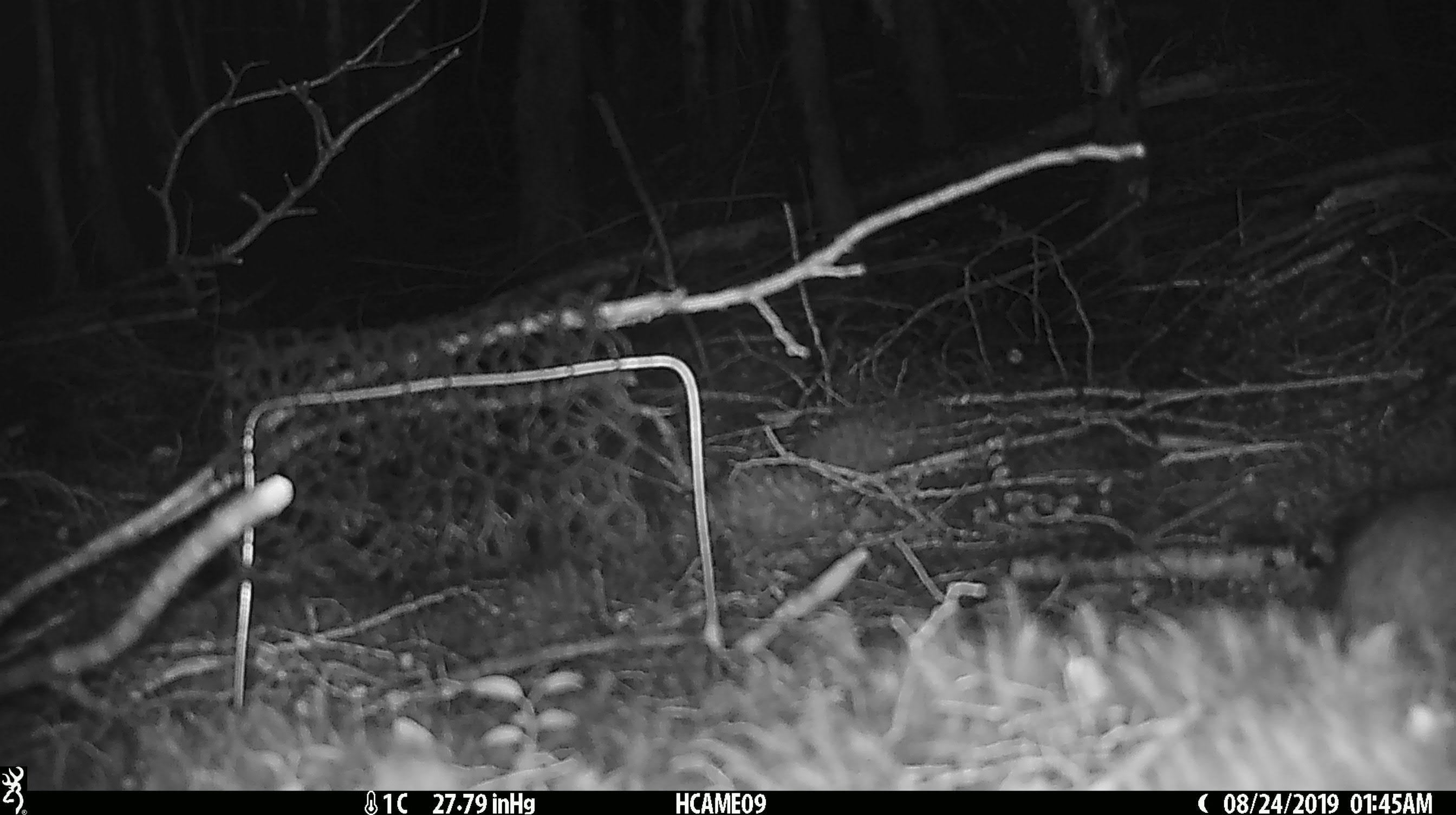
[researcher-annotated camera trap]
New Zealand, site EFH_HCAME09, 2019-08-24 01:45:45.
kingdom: Animalia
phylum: Chordata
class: Mammalia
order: Rodentia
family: Muridae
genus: Rattus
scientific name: Rattus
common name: rat